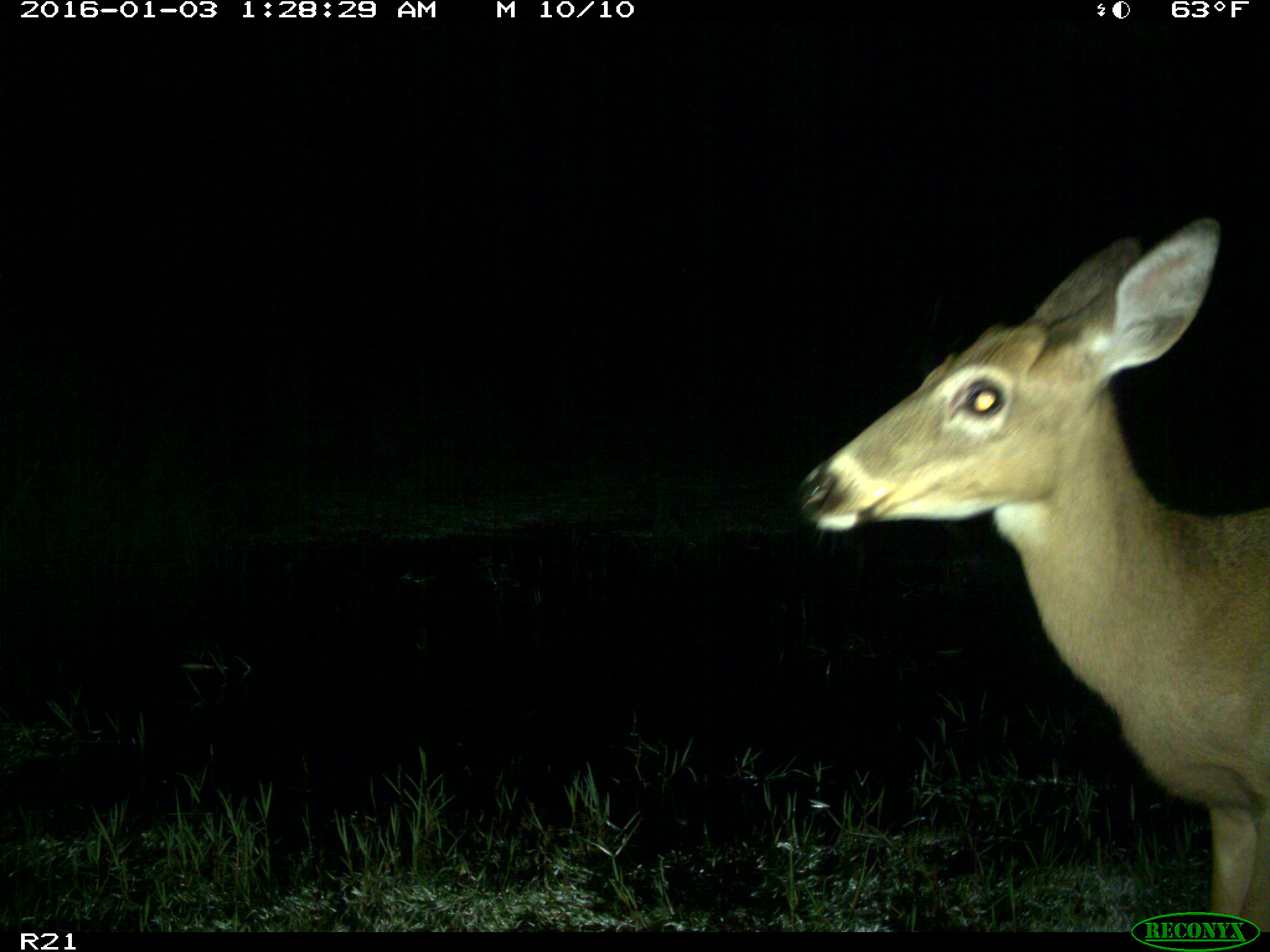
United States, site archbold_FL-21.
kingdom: Animalia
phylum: Chordata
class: Mammalia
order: Artiodactyla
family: Cervidae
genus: Odocoileus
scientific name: Odocoileus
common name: deer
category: unidentified deer